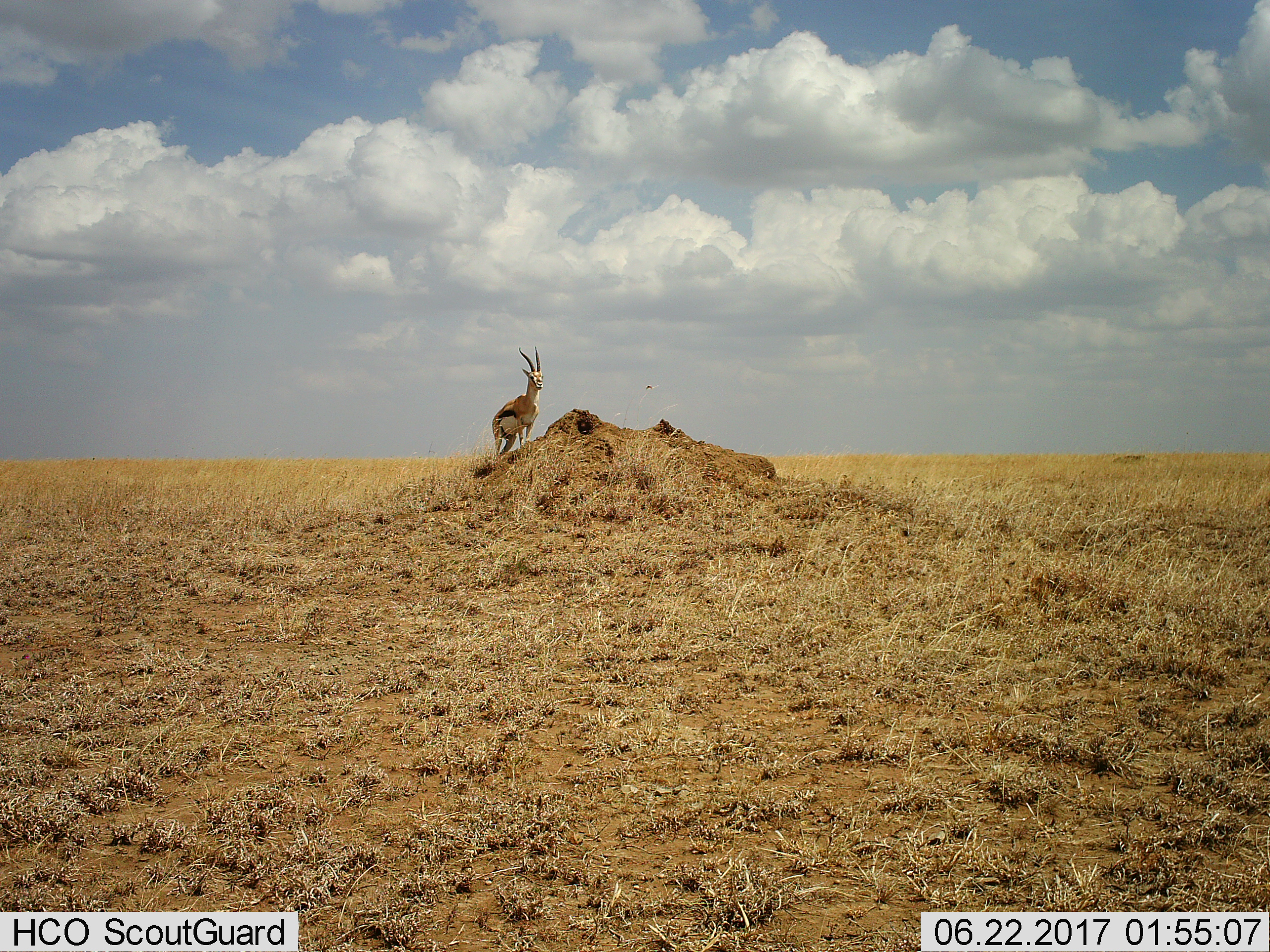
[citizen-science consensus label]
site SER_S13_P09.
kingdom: Animalia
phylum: Chordata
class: Mammalia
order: Artiodactyla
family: Bovidae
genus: Eudorcas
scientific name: Eudorcas thomsonii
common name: thomson's gazelle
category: gazellethomsons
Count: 1.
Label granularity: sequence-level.